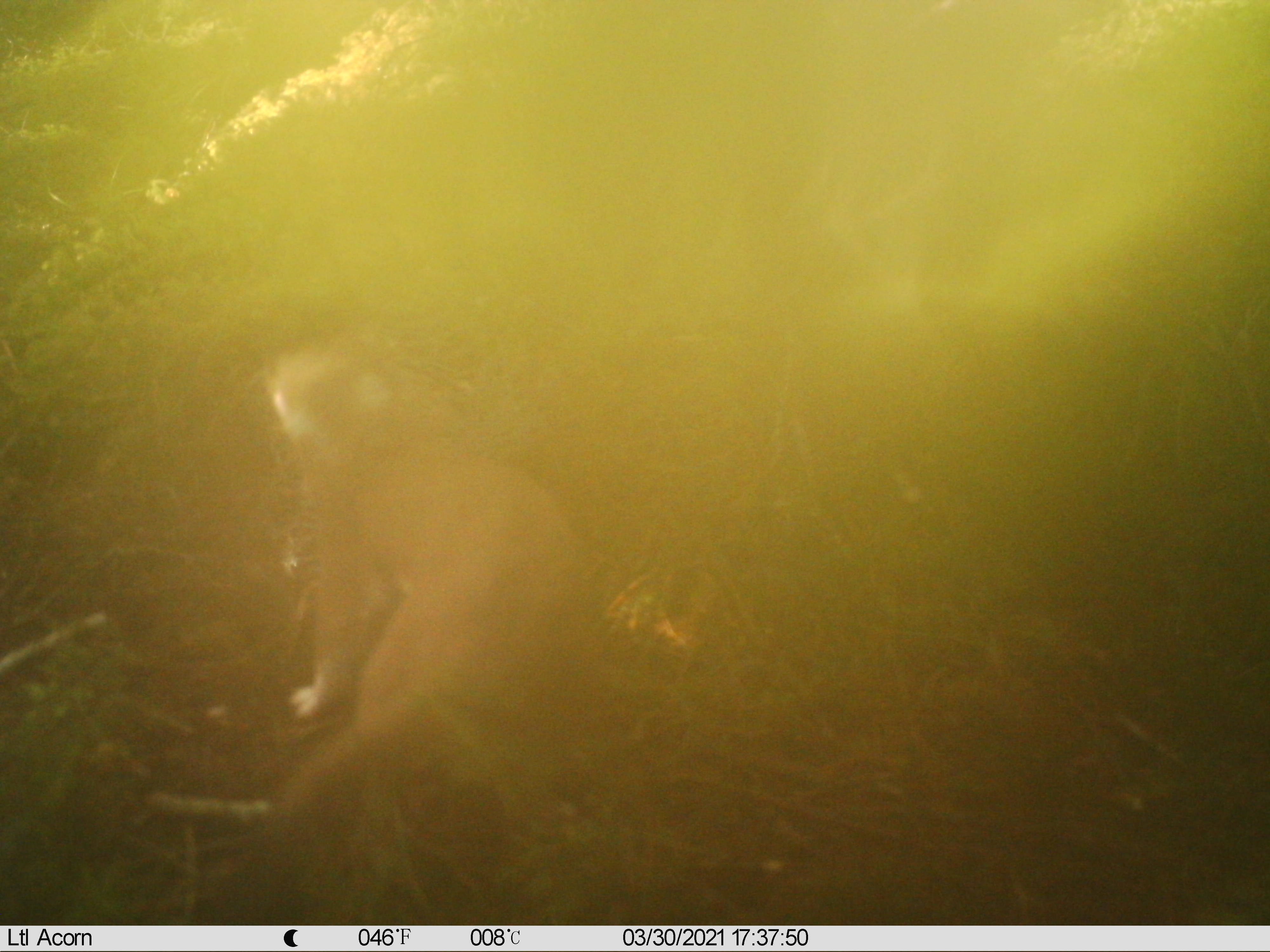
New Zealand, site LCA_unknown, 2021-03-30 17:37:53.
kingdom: Animalia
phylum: Chordata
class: Mammalia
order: Carnivora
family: Mustelidae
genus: Mustela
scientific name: Mustela erminea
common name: stoat